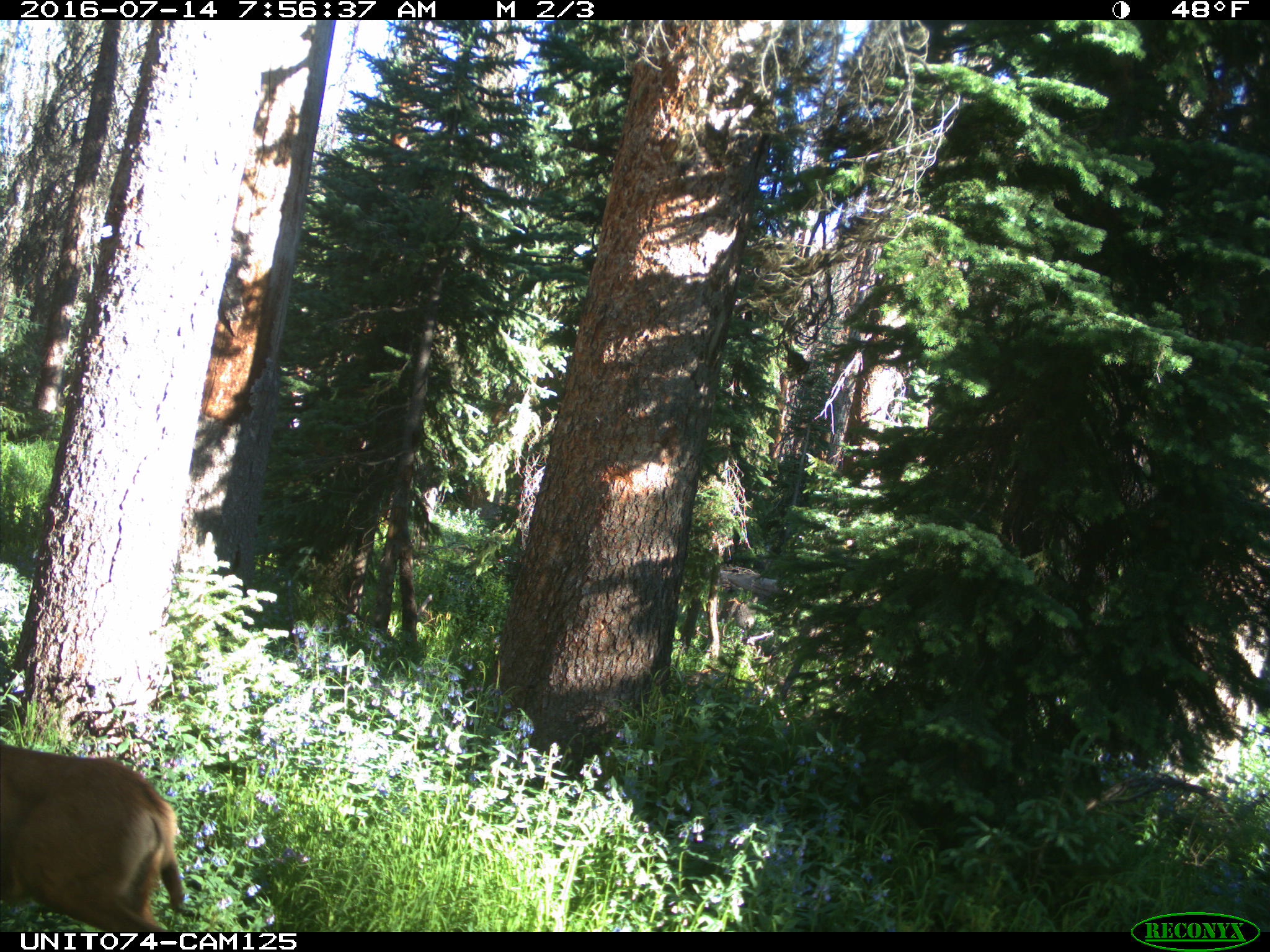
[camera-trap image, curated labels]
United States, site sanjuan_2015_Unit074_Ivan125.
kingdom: Animalia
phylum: Chordata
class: Mammalia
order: Artiodactyla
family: Cervidae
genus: Odocoileus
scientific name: Odocoileus hemionus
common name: mule deer